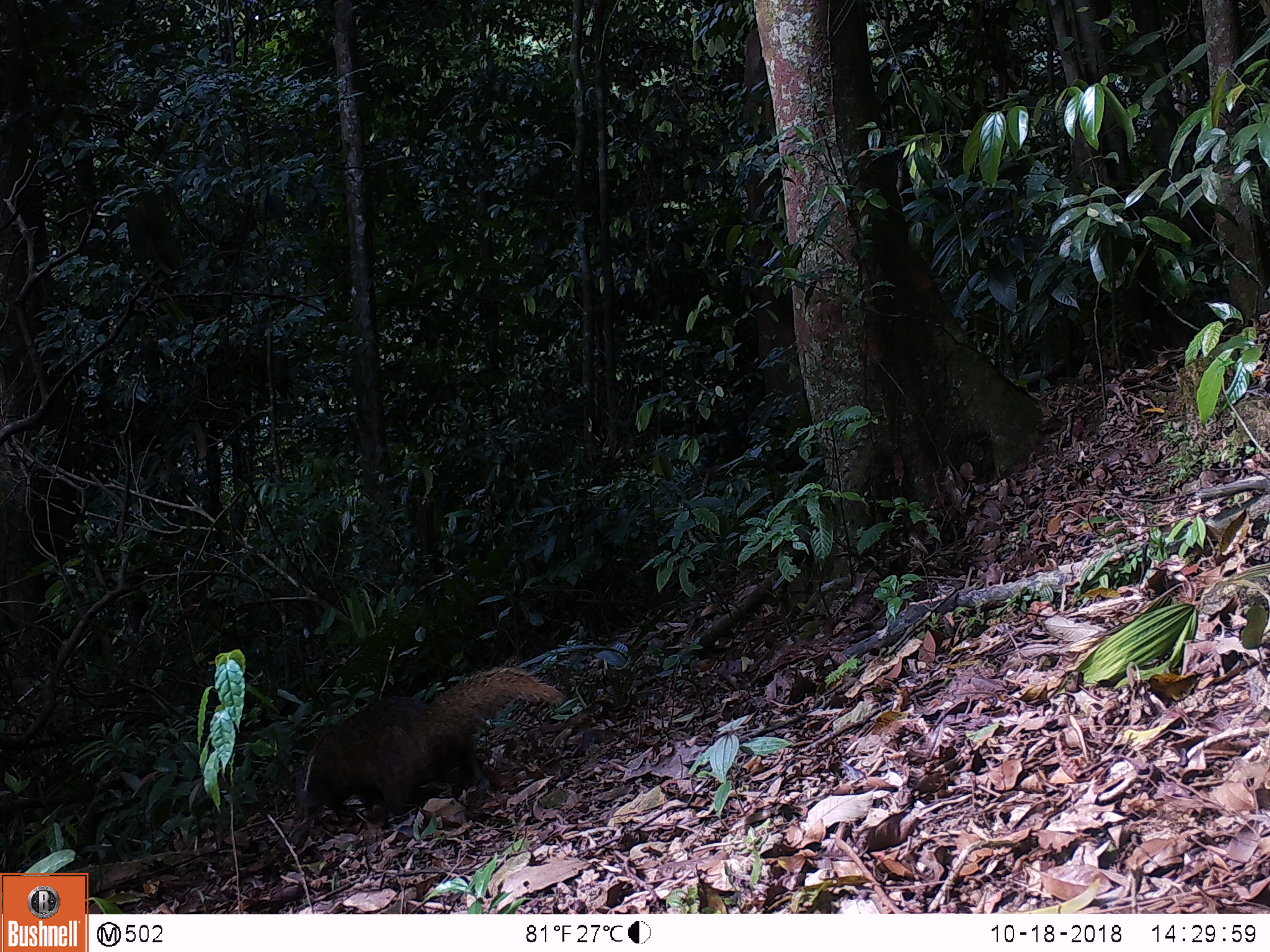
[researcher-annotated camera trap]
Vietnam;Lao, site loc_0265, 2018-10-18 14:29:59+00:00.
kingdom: Animalia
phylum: Chordata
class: Mammalia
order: Carnivora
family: Herpestidae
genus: Urva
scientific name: Urva urva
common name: crab-eating mongoose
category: crab eating mongoose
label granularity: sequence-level